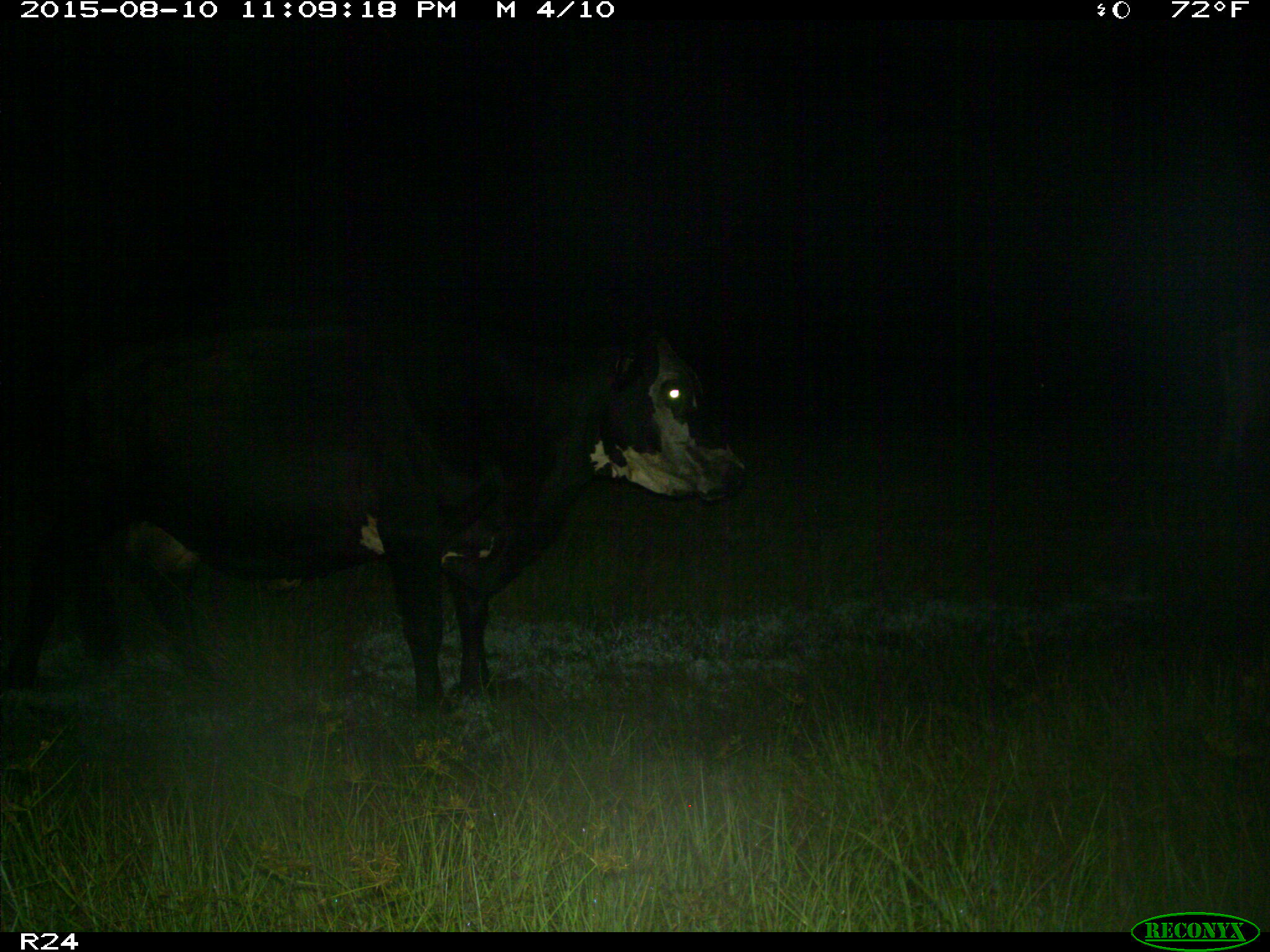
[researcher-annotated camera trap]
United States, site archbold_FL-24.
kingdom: Animalia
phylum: Chordata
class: Mammalia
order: Artiodactyla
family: Bovidae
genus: Bos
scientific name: Bos taurus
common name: domestic cow